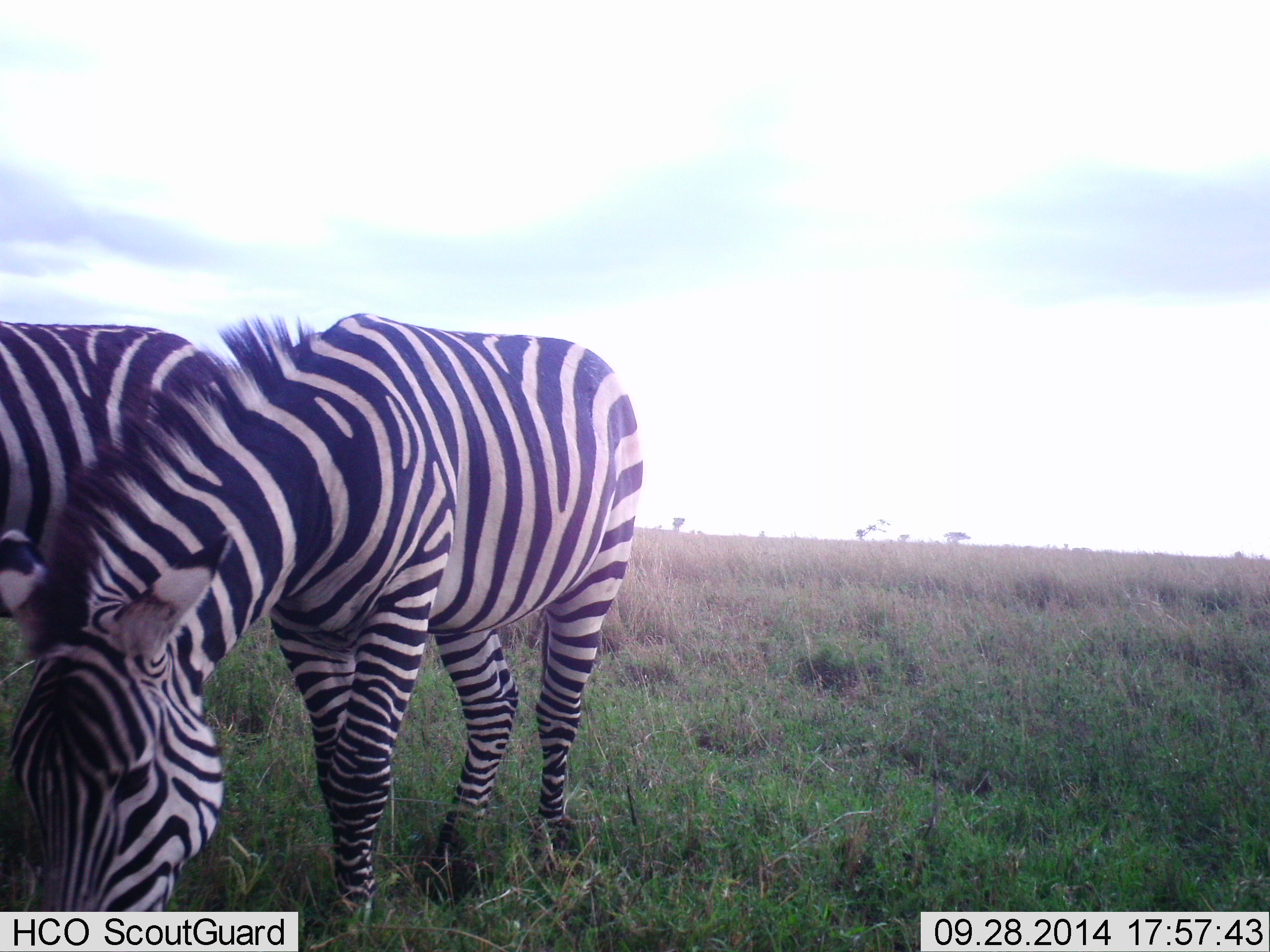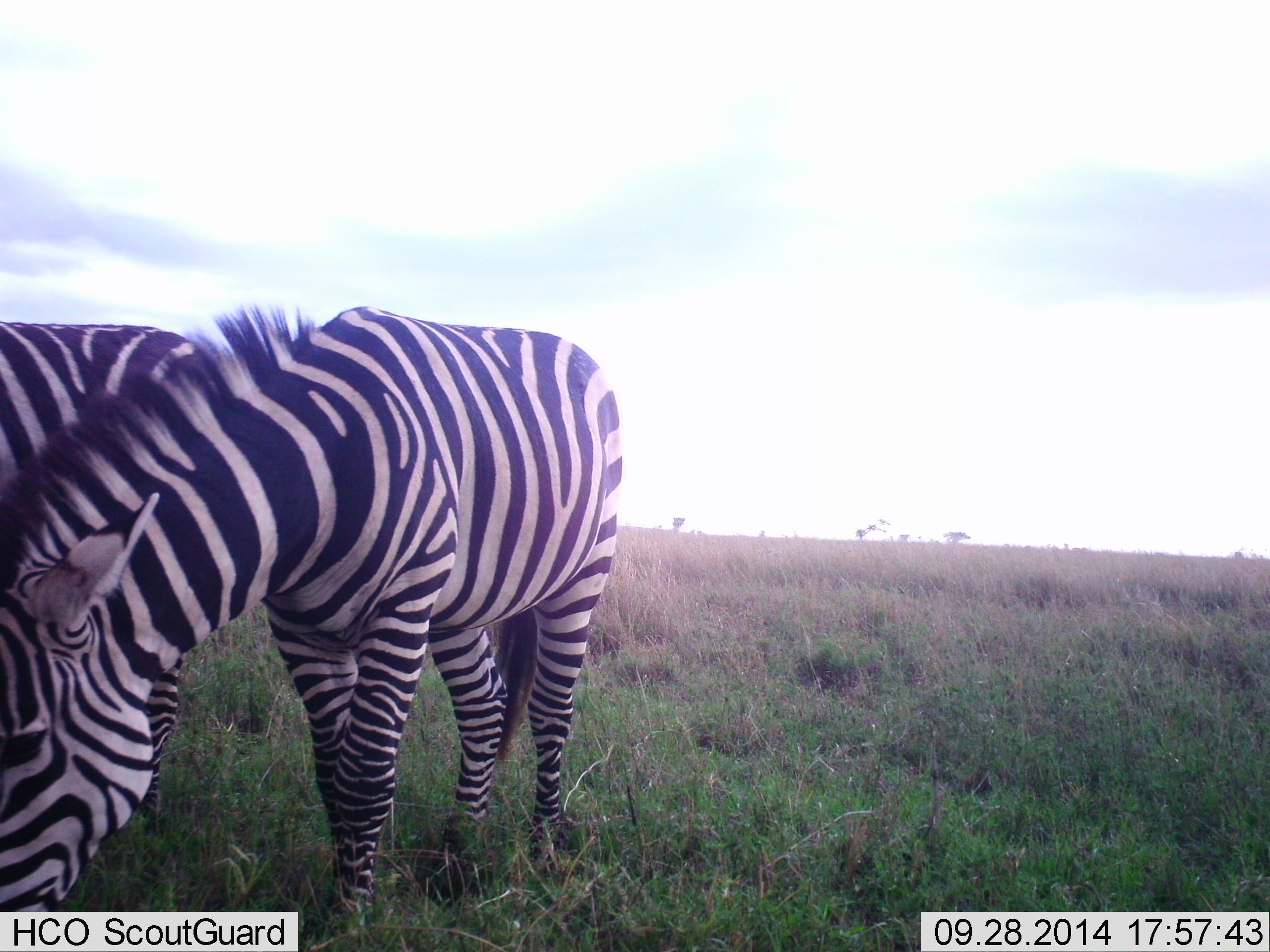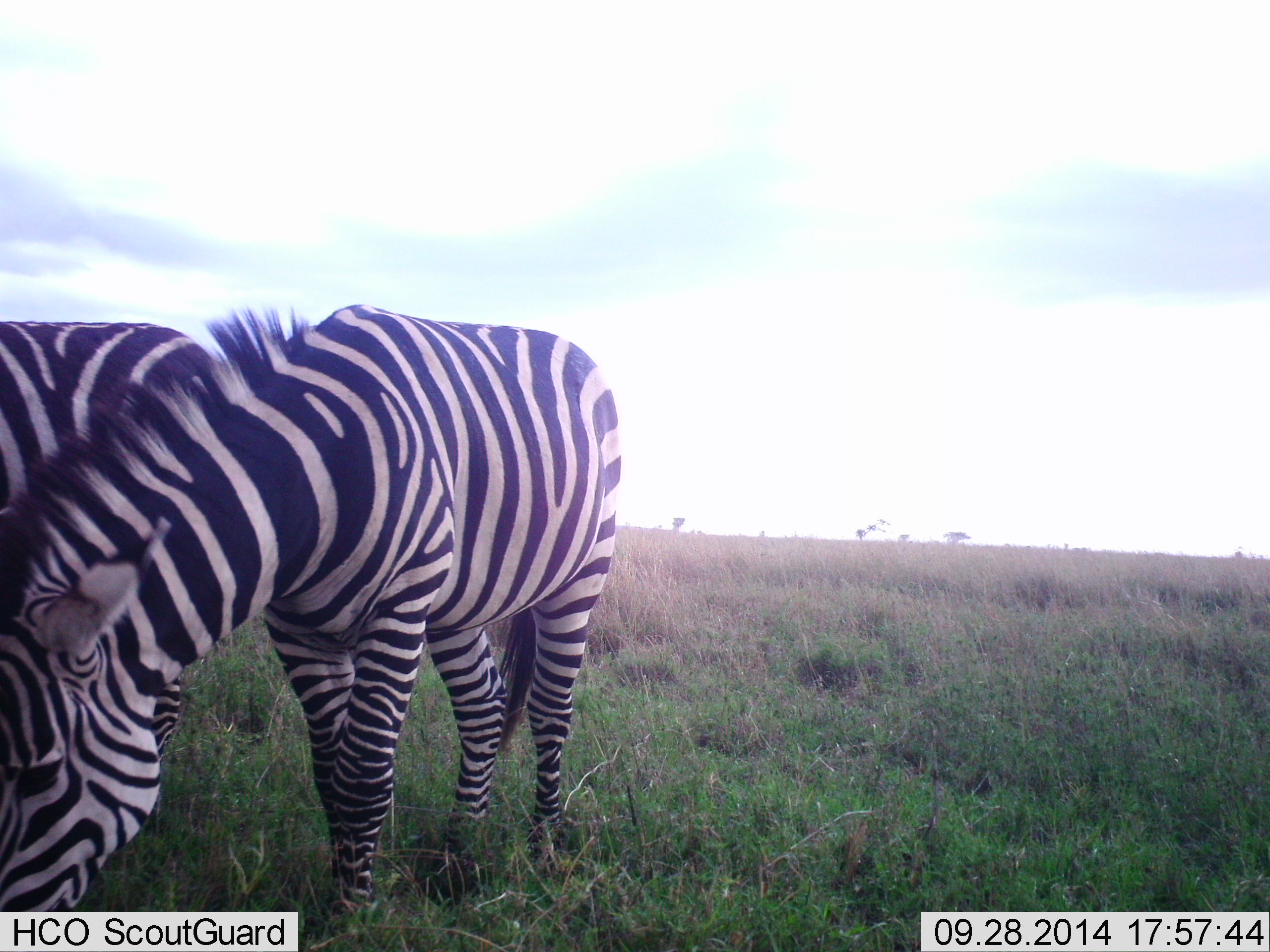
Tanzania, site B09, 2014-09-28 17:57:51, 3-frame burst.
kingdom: Animalia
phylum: Chordata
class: Mammalia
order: Perissodactyla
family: Equidae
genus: Equus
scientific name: Equus quagga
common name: plains zebra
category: zebra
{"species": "zebra (plains zebra) (Equus quagga)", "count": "2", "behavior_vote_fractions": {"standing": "20%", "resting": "0%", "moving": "0%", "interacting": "0%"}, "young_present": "0%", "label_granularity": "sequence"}